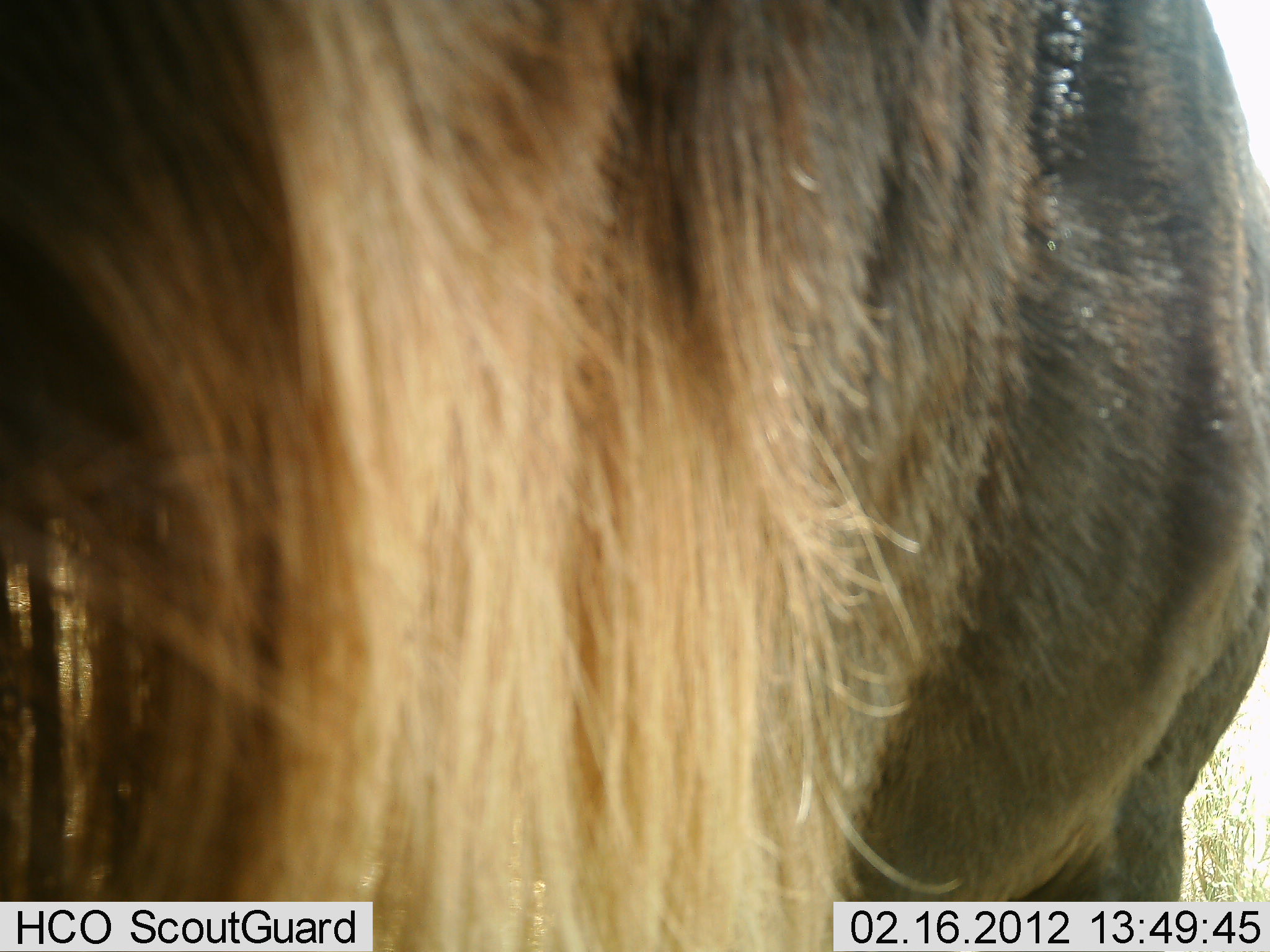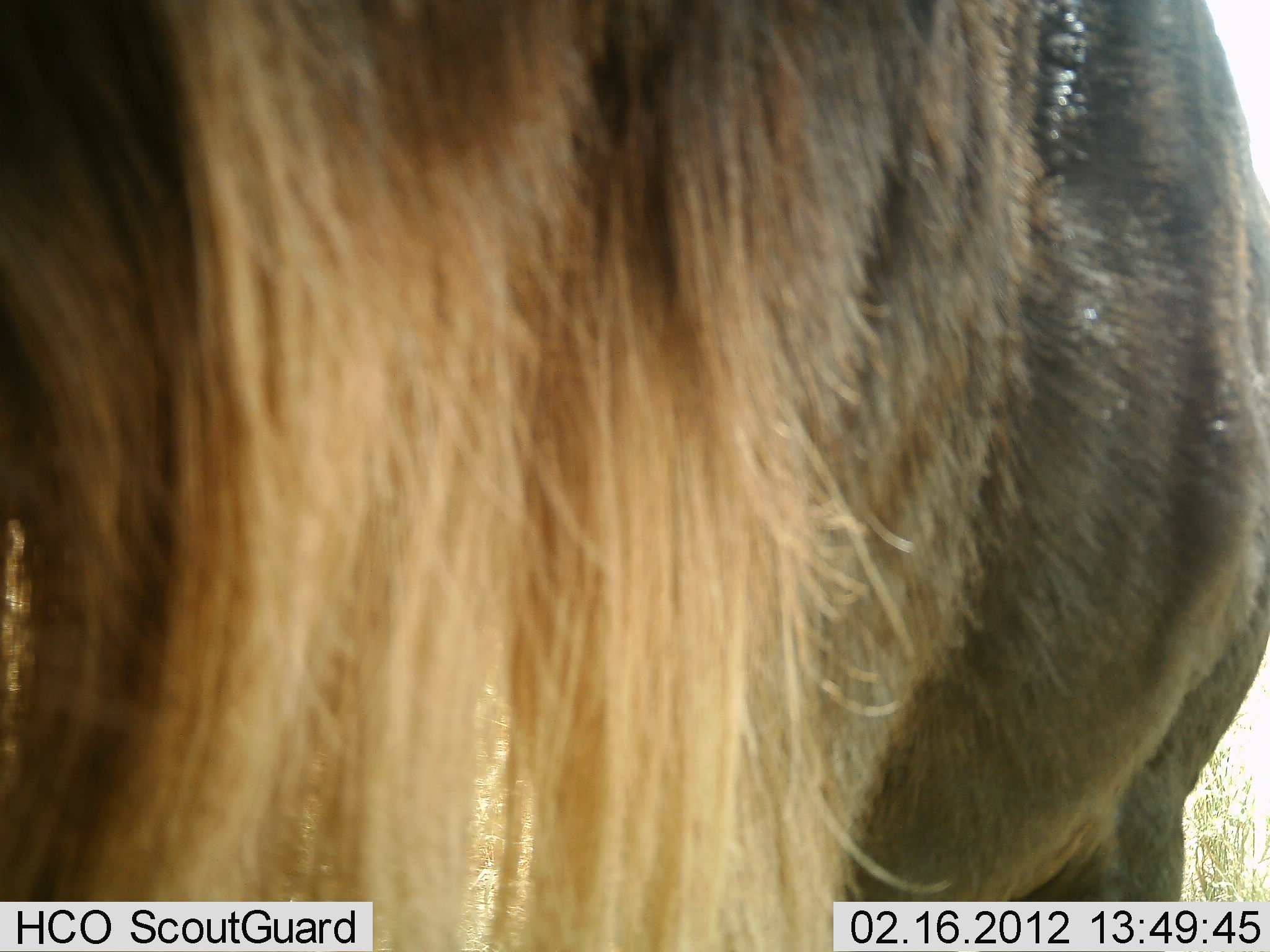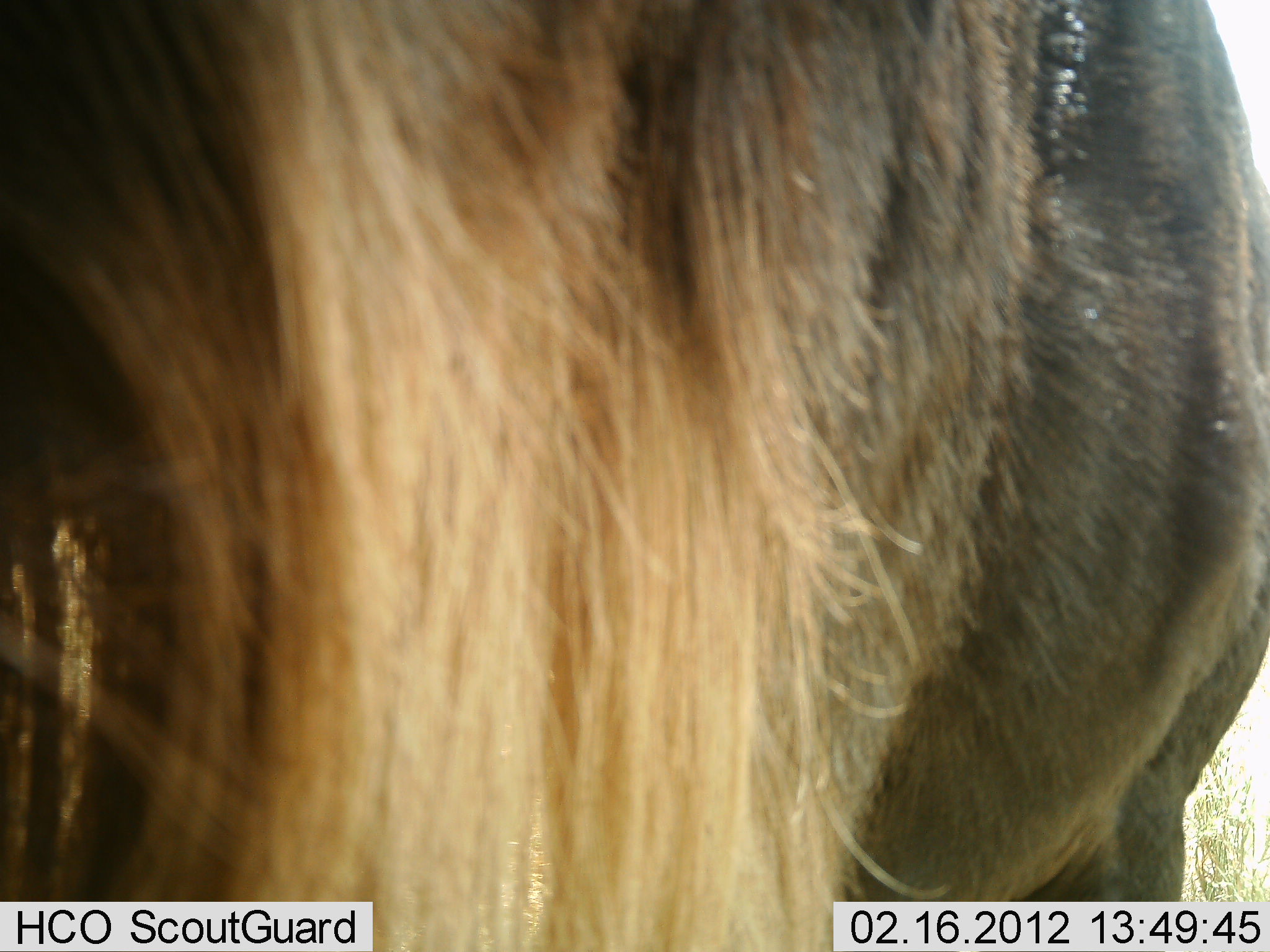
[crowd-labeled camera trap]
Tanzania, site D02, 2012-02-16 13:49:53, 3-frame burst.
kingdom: Animalia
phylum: Chordata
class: Mammalia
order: Artiodactyla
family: Bovidae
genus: Connochaetes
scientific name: Connochaetes taurinus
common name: blue wildebeest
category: wildebeest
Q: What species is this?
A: Wildebeest (blue wildebeest) (Connochaetes taurinus).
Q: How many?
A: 1.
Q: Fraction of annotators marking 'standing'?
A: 95%.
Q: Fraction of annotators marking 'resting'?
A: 0%.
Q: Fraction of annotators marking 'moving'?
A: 5%.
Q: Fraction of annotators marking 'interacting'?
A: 0%.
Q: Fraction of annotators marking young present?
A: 0%.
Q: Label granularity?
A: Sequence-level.